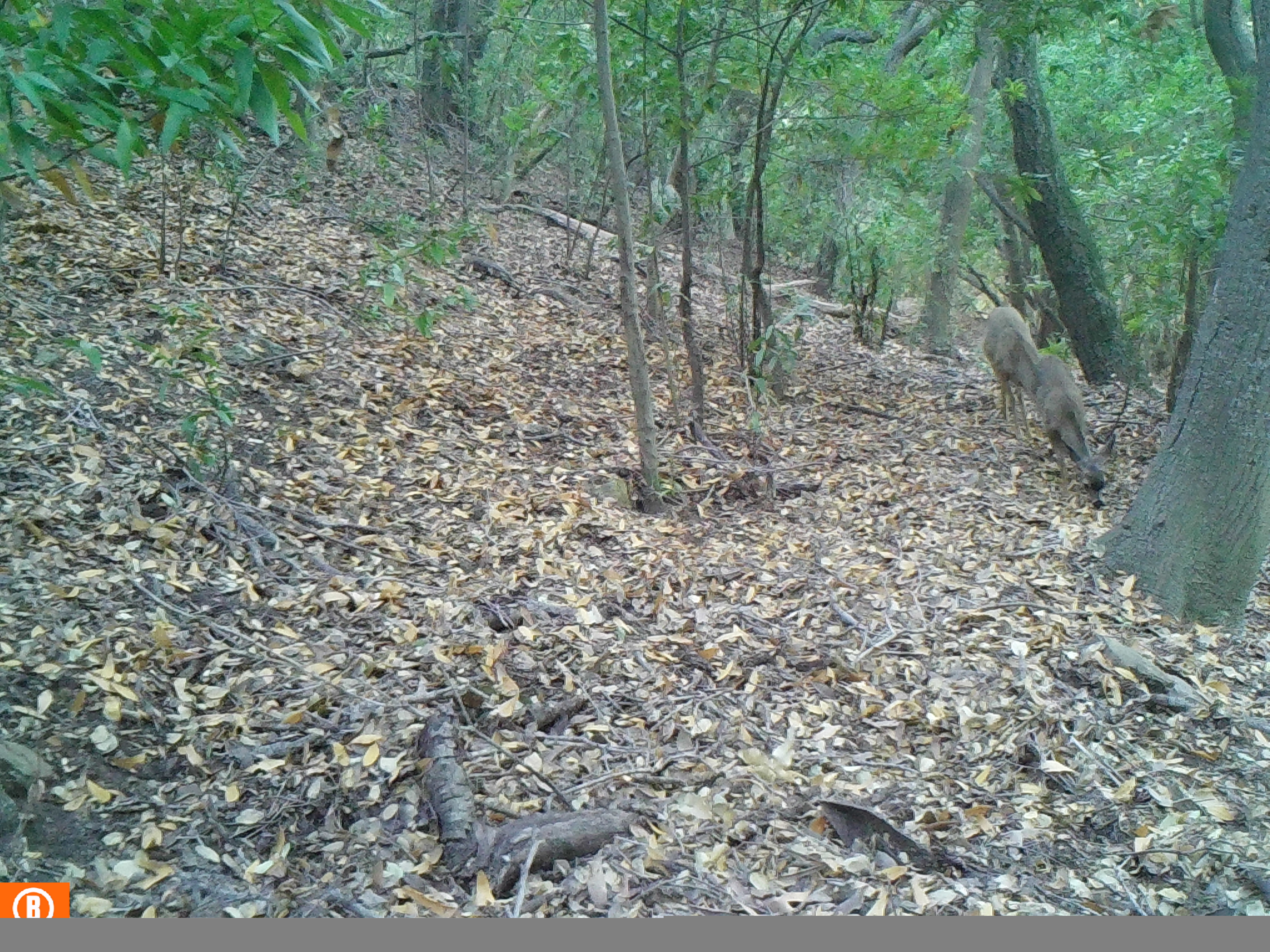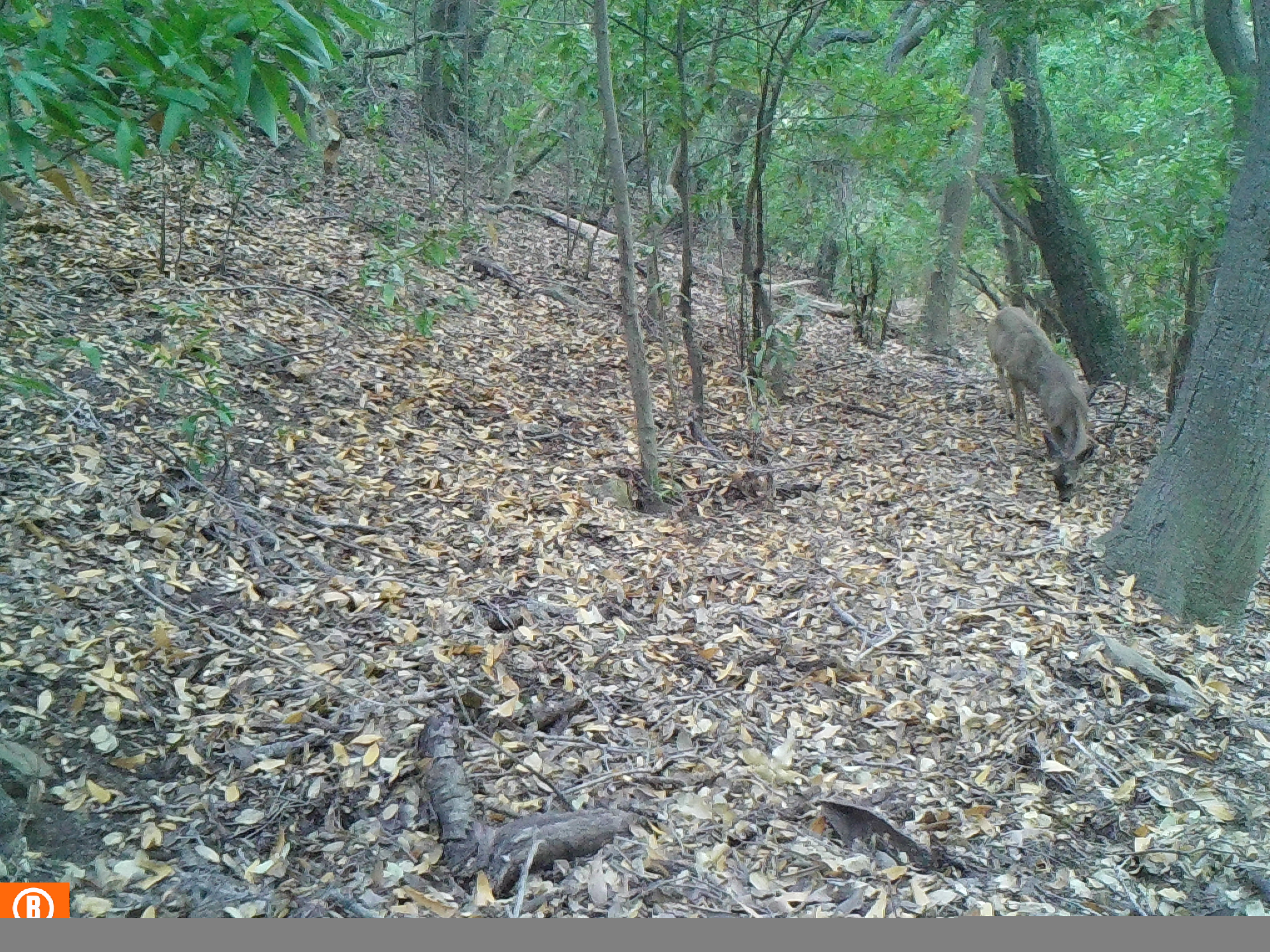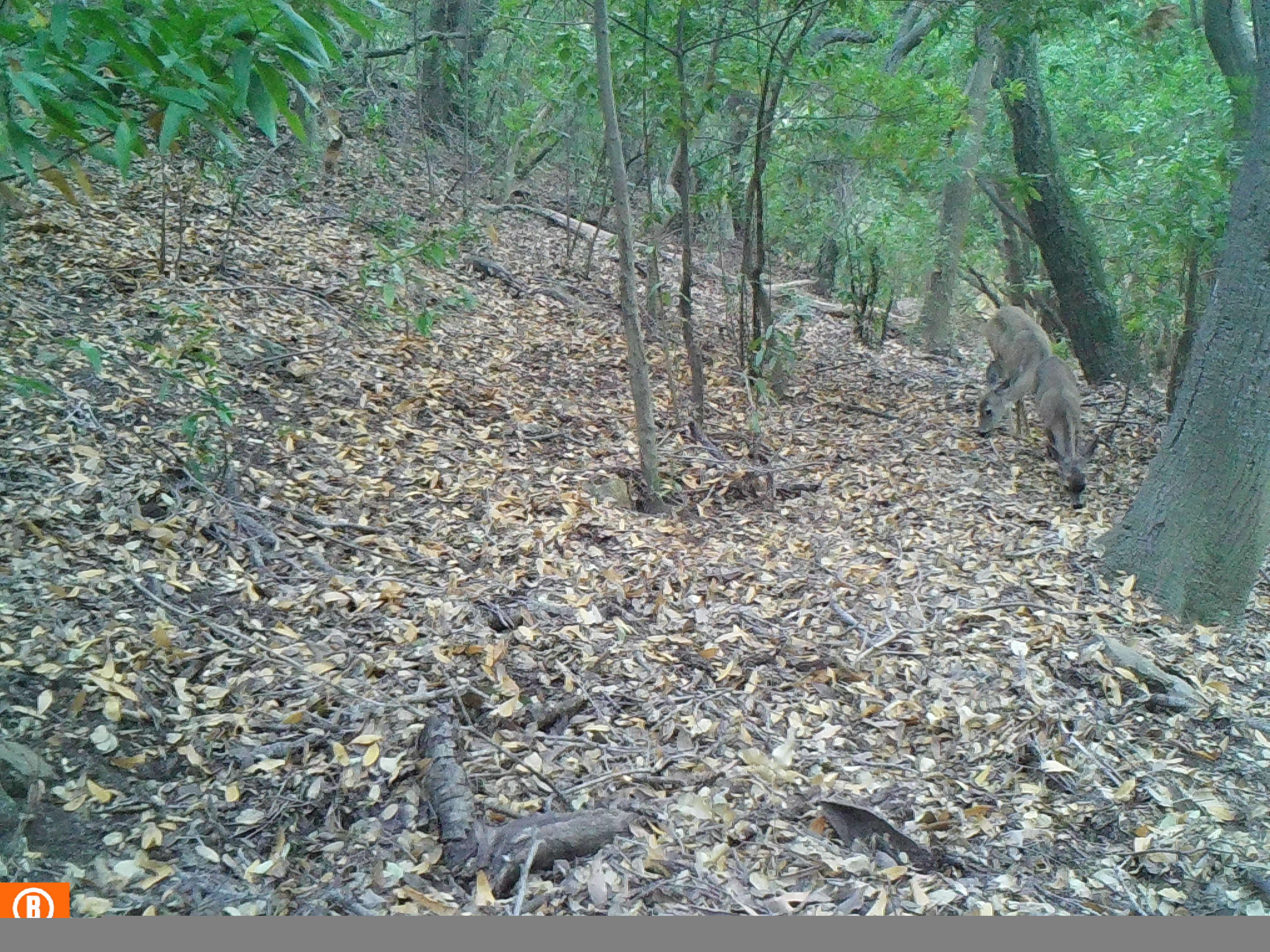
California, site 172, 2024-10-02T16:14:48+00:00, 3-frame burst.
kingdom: Animalia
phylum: Chordata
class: Mammalia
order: Artiodactyla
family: Cervidae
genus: Odocoileus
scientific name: Odocoileus hemionus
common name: mule deer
Mule deer (Odocoileus hemionus).